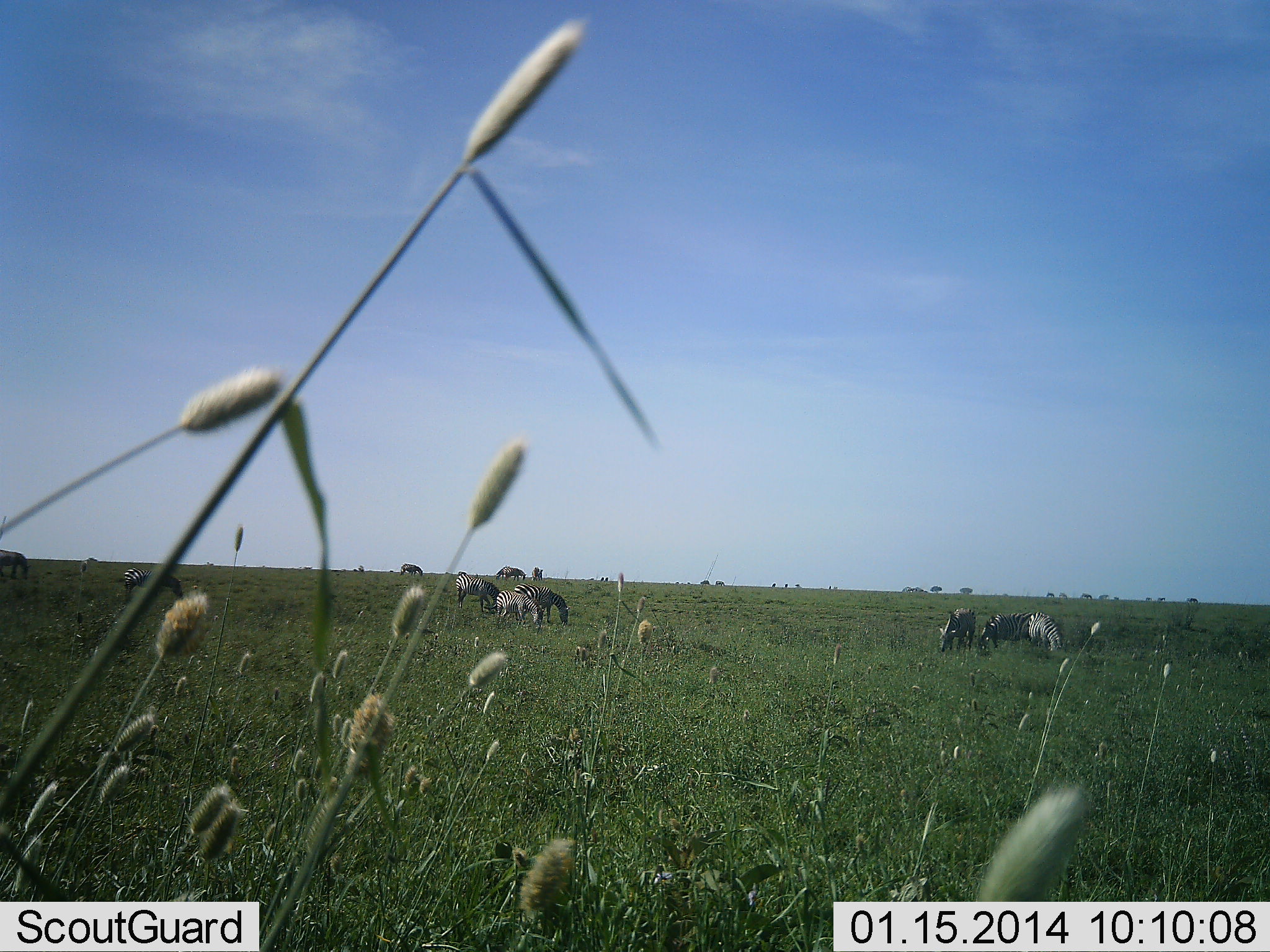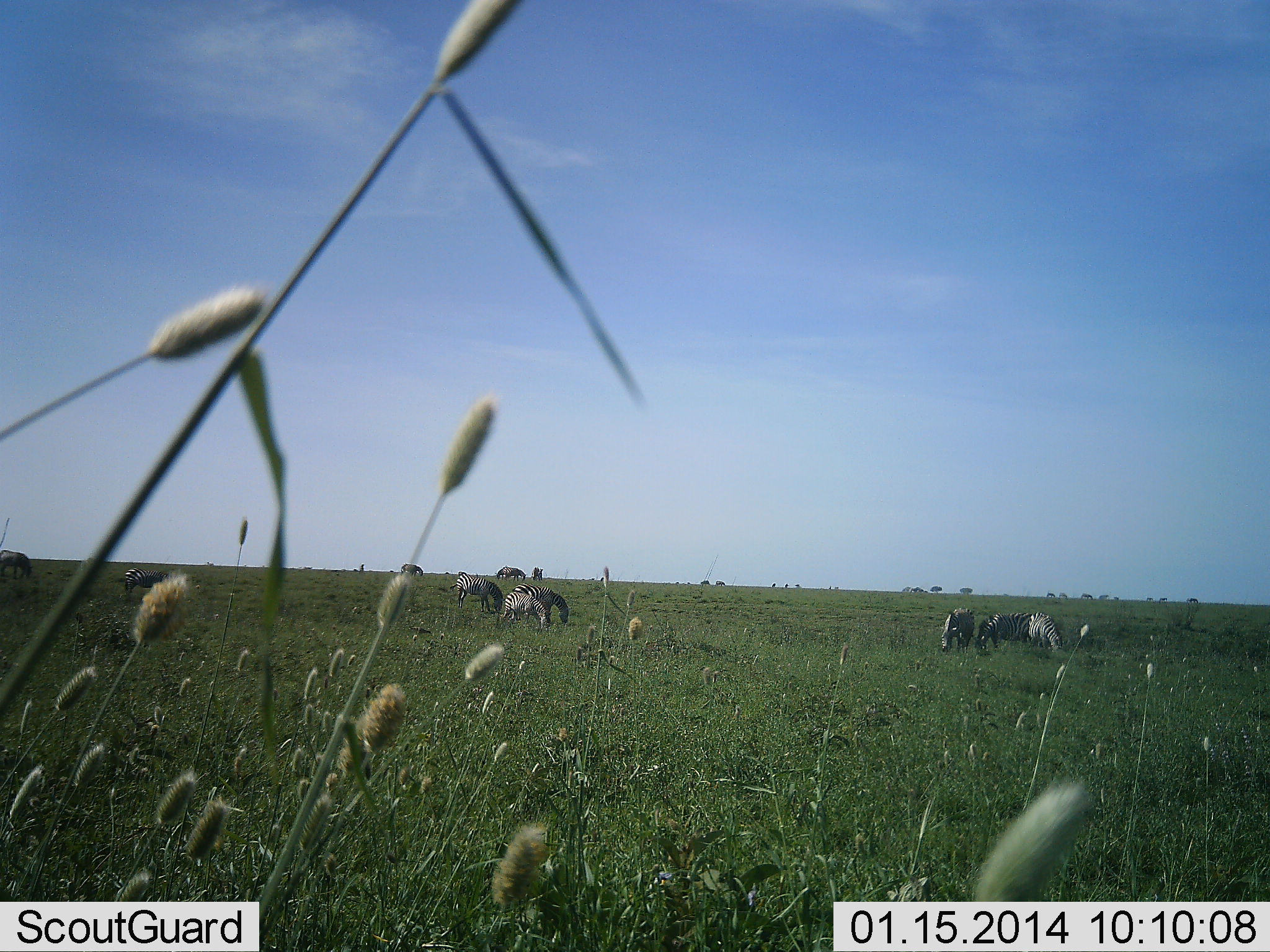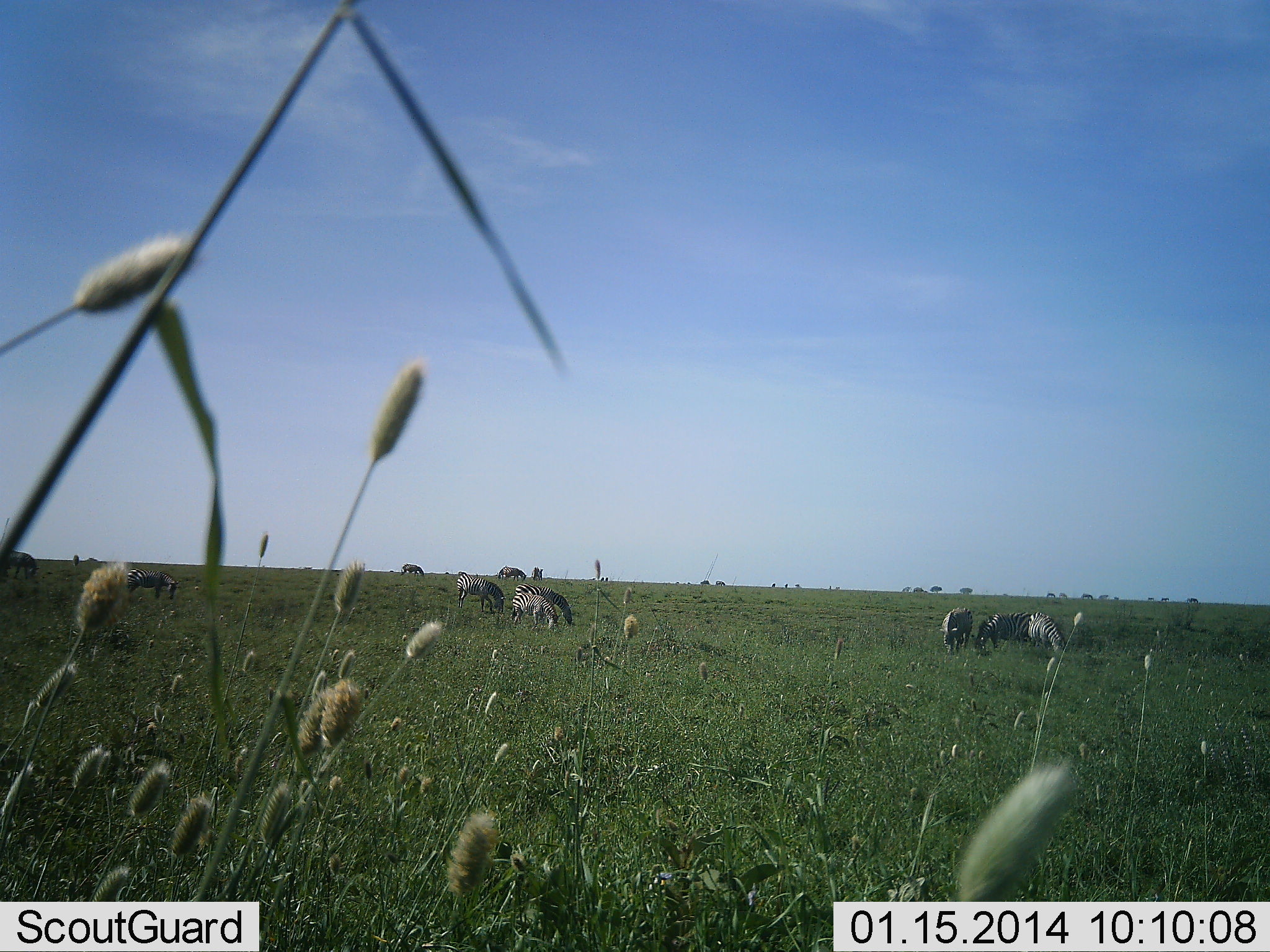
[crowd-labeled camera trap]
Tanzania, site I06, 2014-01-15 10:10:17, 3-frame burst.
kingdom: Animalia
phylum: Chordata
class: Mammalia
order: Perissodactyla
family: Equidae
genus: Equus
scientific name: Equus quagga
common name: plains zebra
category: zebra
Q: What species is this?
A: Zebra (plains zebra) (Equus quagga).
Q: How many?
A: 10.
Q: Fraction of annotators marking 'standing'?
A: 20%.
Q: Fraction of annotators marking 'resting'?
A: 0%.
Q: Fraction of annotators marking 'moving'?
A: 30%.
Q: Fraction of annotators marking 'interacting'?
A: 0%.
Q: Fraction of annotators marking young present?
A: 0%.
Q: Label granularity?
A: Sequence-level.